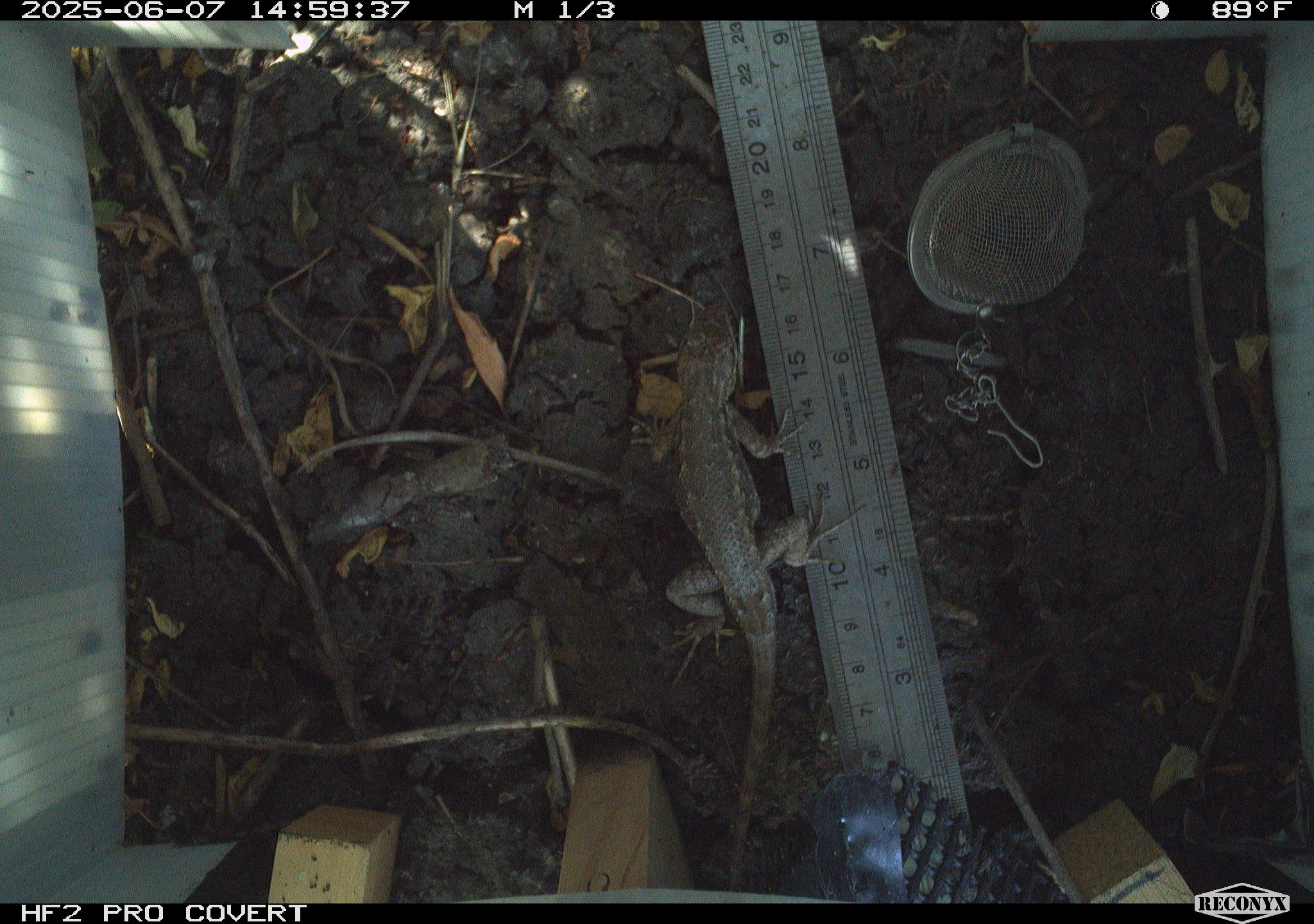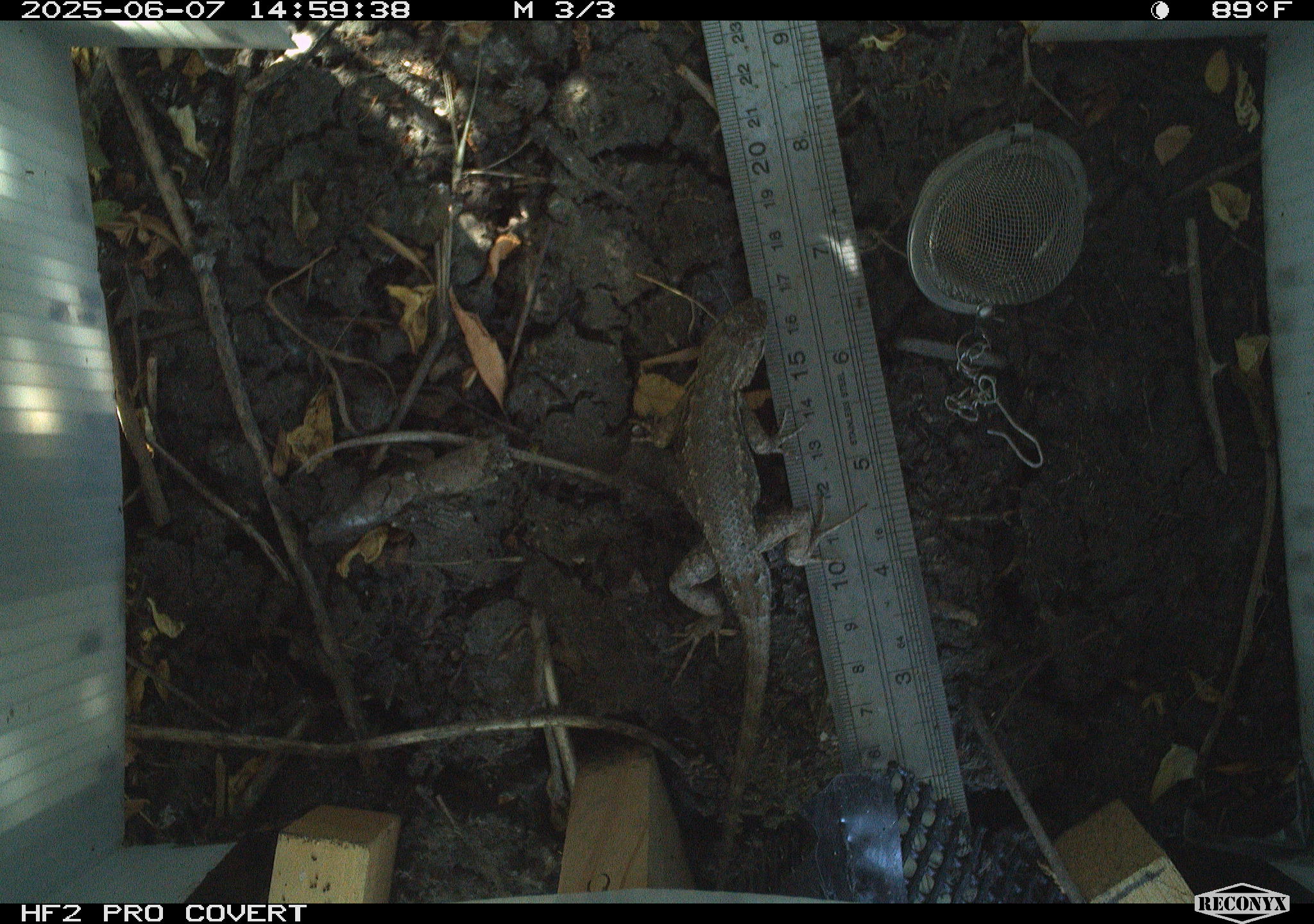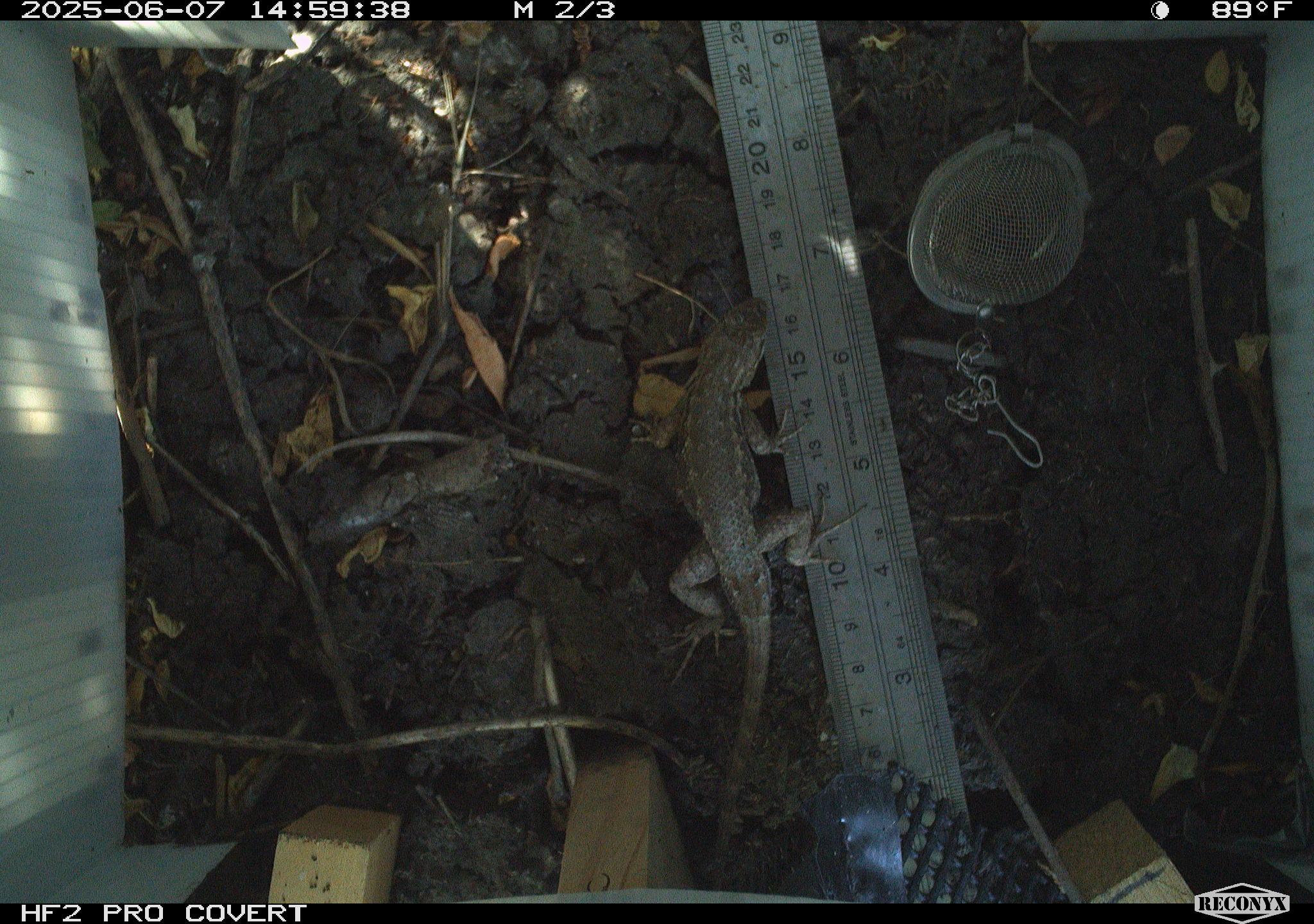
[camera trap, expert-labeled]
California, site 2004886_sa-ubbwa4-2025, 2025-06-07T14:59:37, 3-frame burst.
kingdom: Animalia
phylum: Chordata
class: Reptilia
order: Squamata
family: Phrynosomatidae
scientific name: Phrynosomatidae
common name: north american spiny lizards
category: sceloporus/uta species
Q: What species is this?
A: Sceloporus/uta species (north american spiny lizards) (Phrynosomatidae).